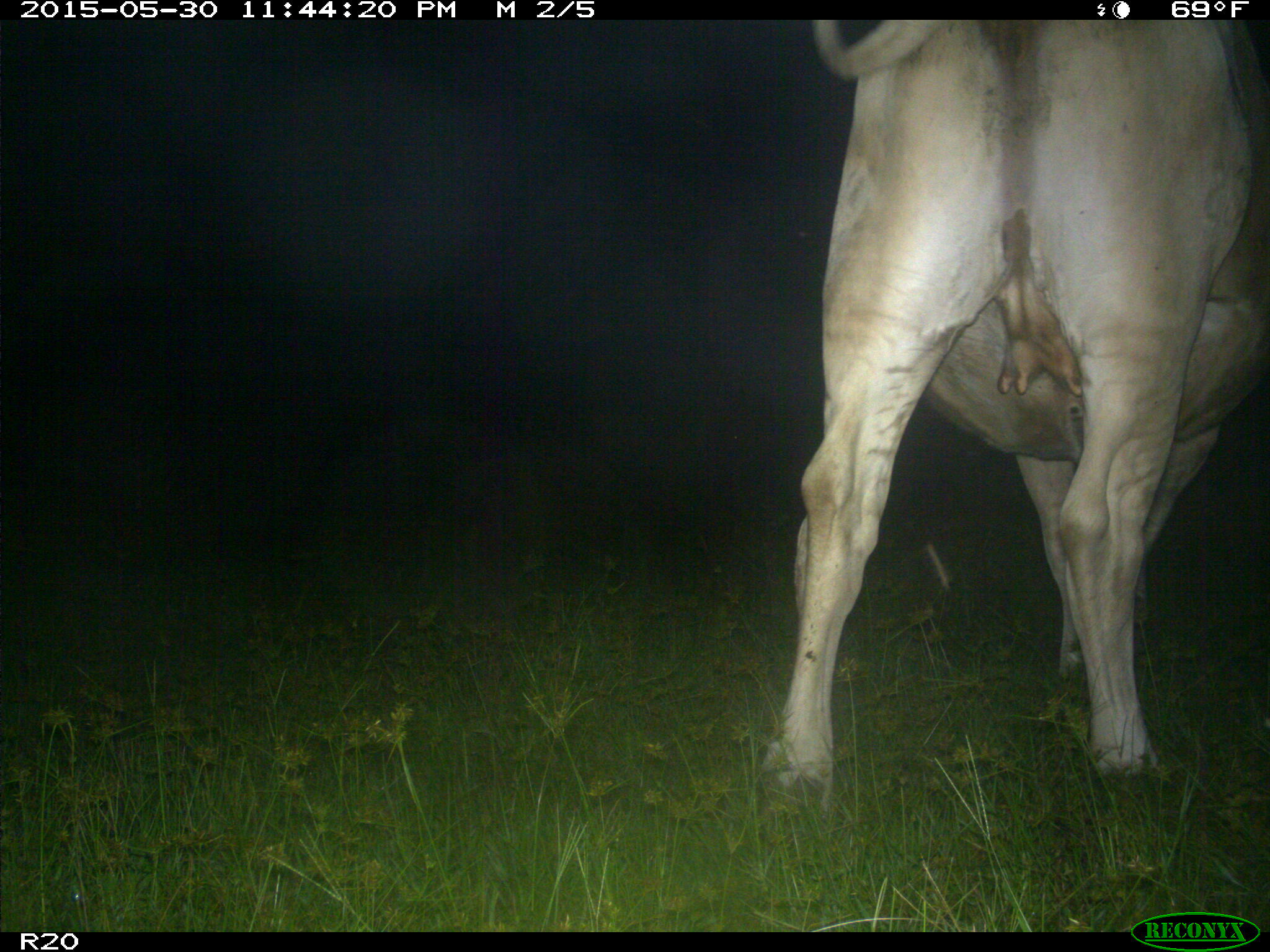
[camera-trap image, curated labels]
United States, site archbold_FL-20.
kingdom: Animalia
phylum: Chordata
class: Mammalia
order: Artiodactyla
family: Bovidae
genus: Bos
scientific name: Bos taurus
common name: domestic cow